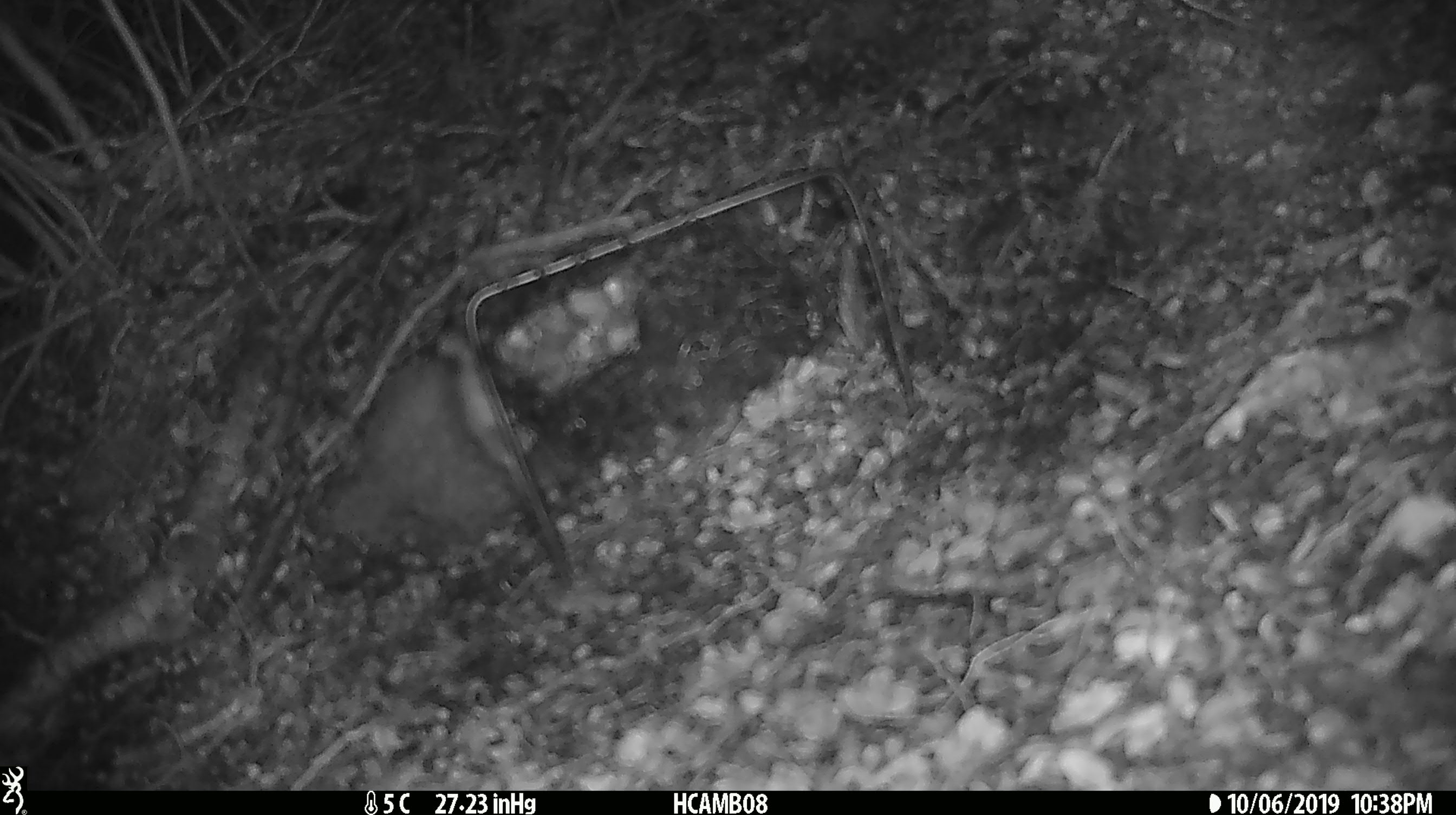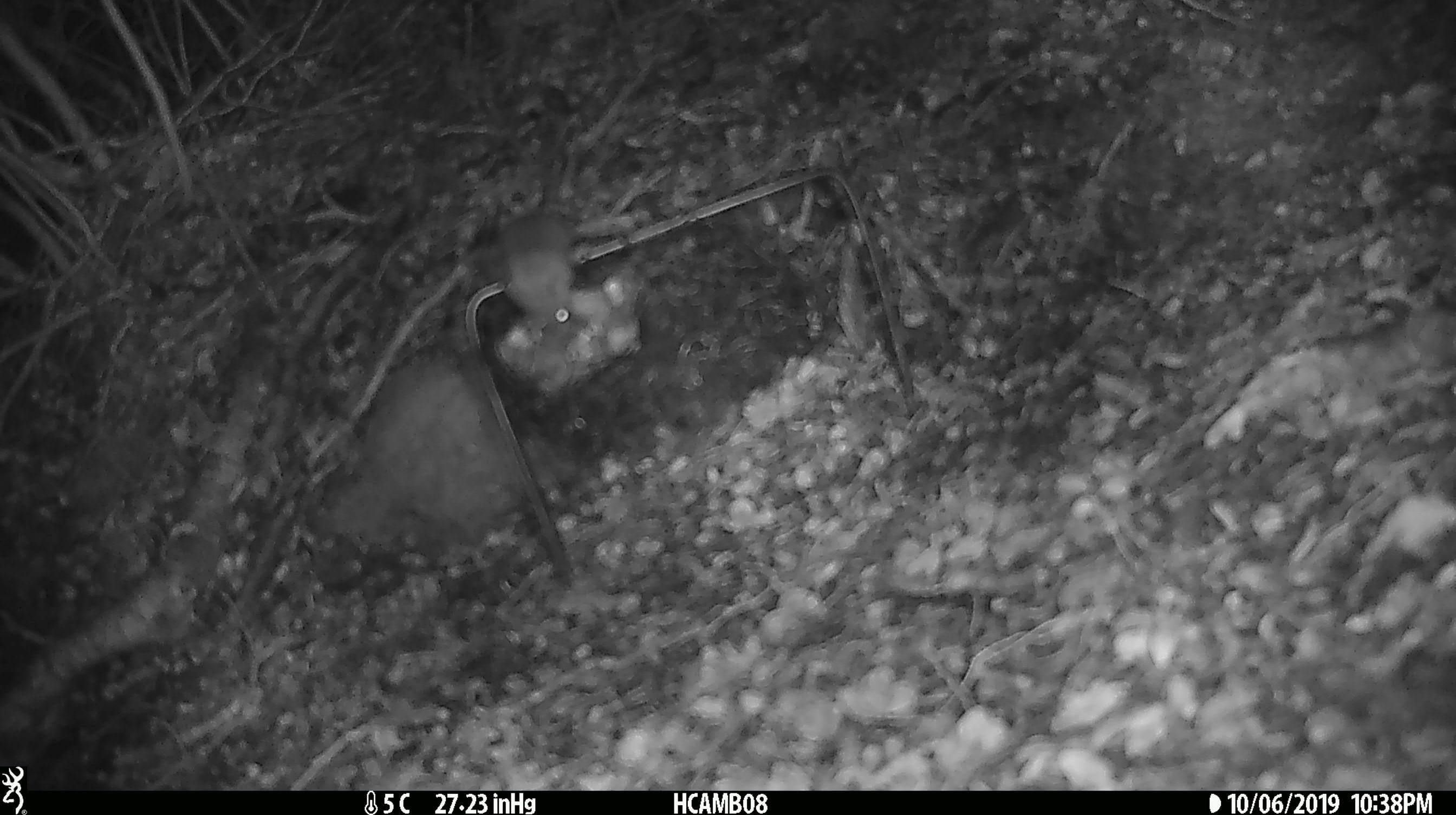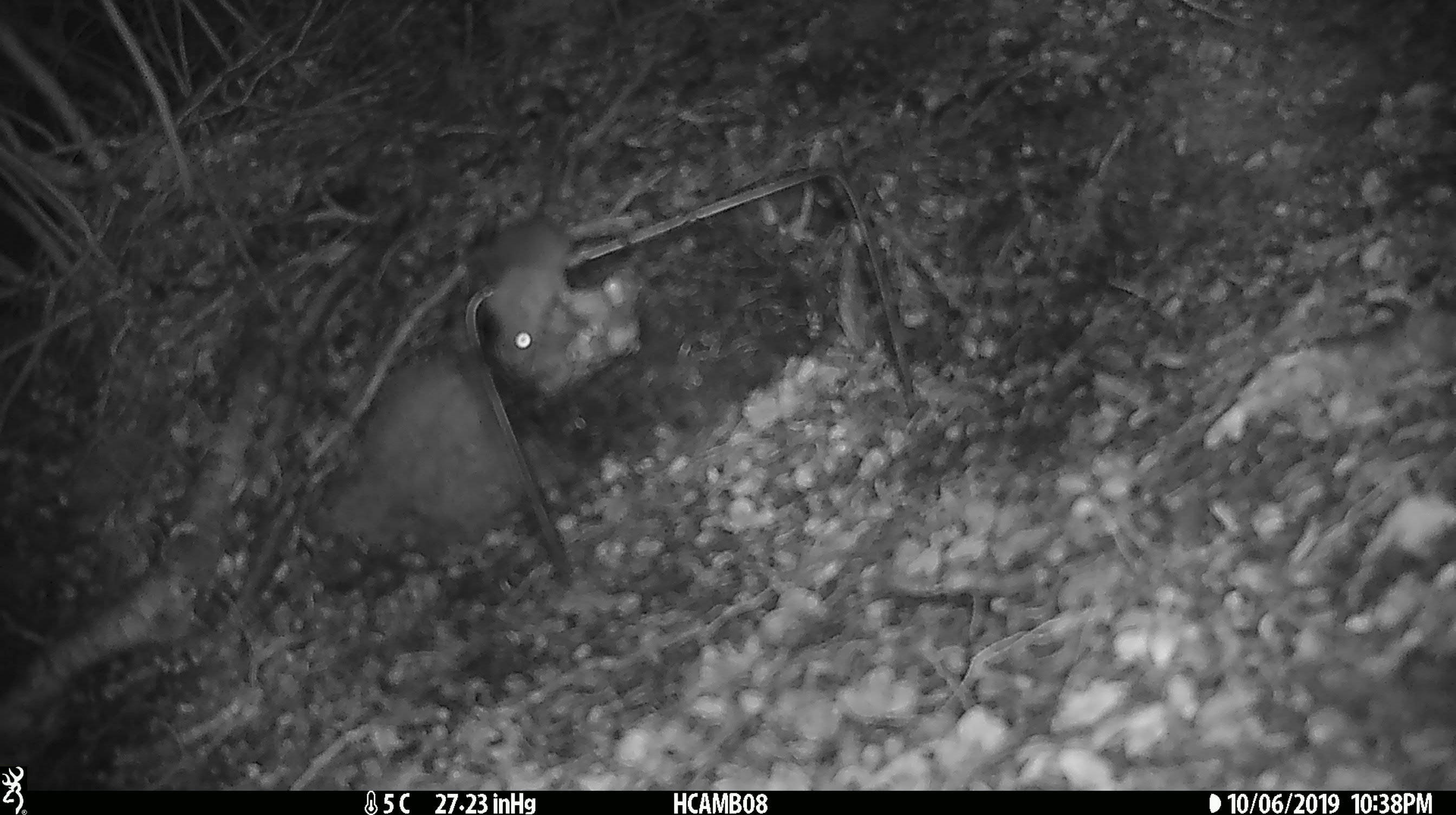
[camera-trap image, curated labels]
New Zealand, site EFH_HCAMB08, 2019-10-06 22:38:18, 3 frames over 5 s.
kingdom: Animalia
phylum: Chordata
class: Mammalia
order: Rodentia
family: Muridae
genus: Mus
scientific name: Mus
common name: mouse